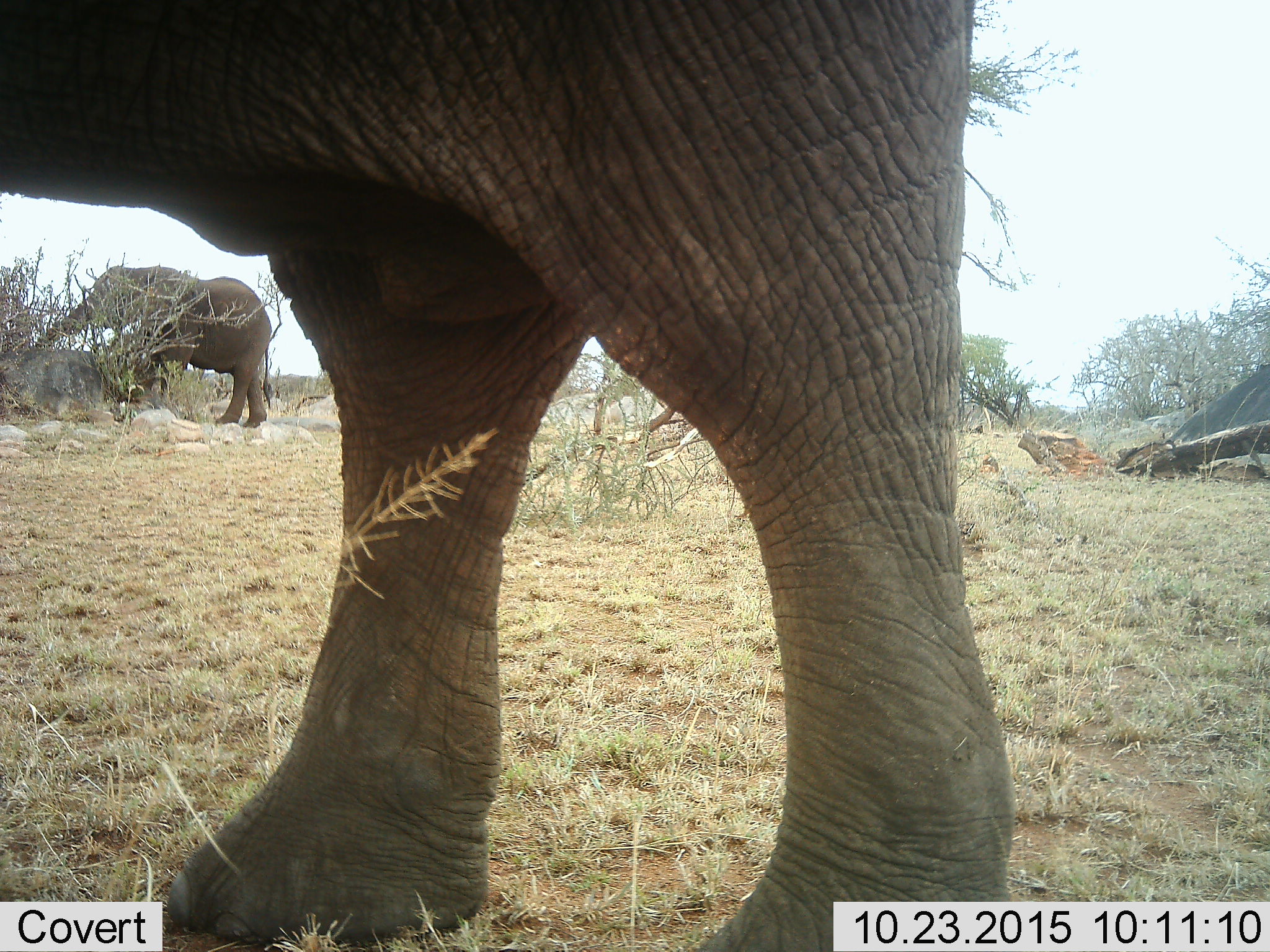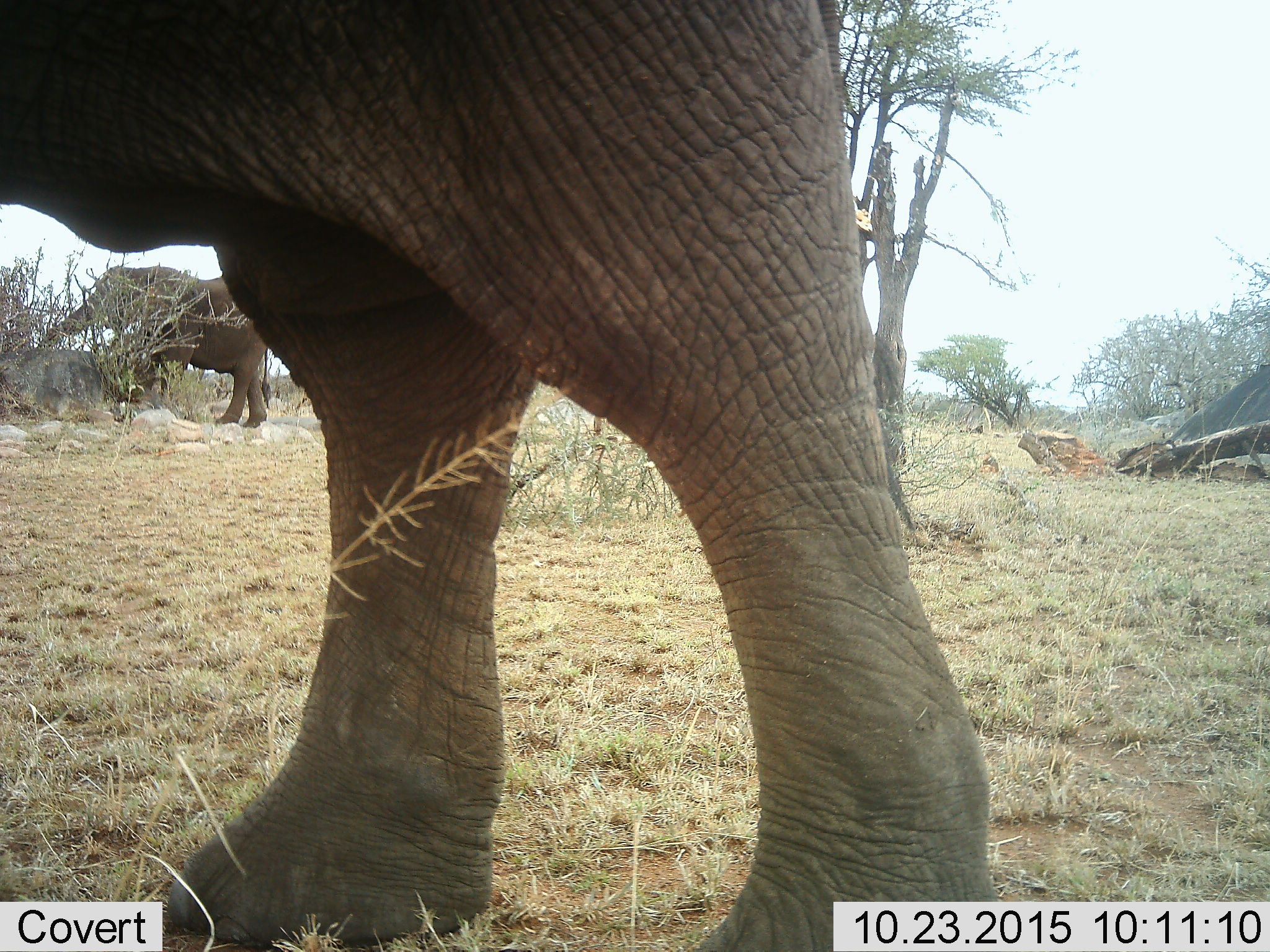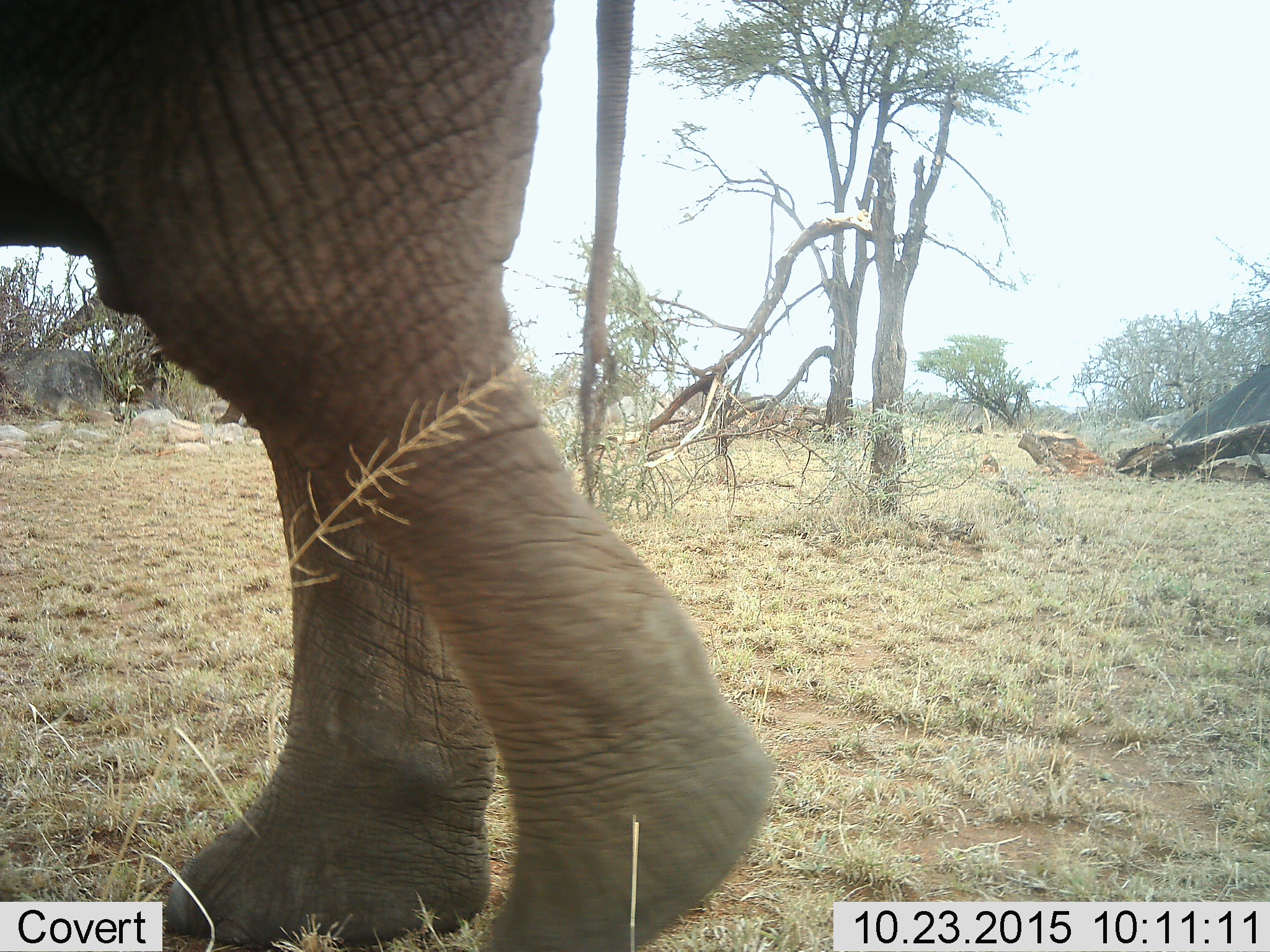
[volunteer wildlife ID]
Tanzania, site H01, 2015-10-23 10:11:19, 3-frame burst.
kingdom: Animalia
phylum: Chordata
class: Mammalia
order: Proboscidea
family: Elephantidae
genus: Loxodonta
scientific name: Loxodonta africana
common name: african bush elephant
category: elephant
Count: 2.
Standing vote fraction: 40%.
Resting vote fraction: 0%.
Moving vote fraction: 90%.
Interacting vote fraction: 0%.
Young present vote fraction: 0%.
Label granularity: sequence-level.